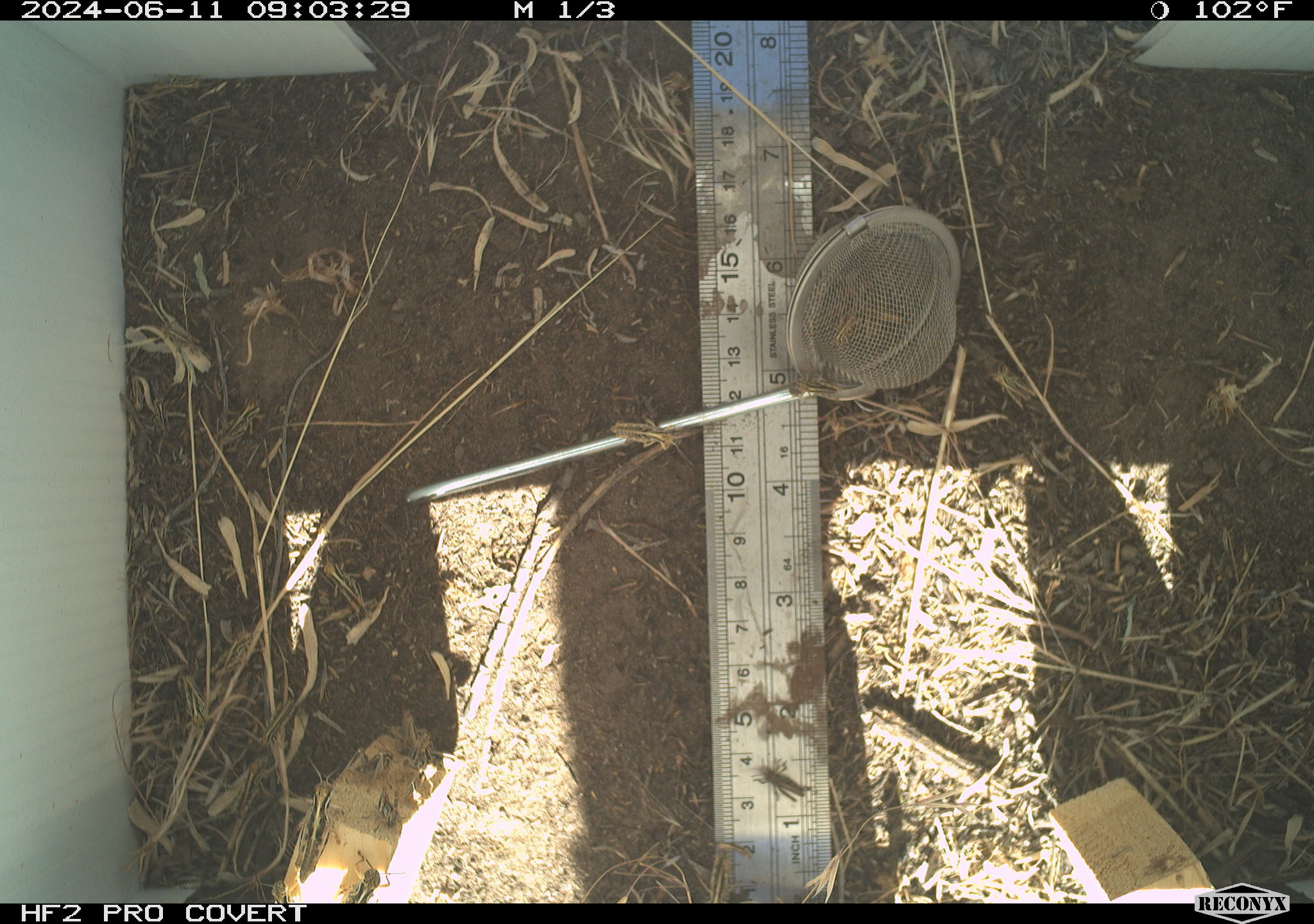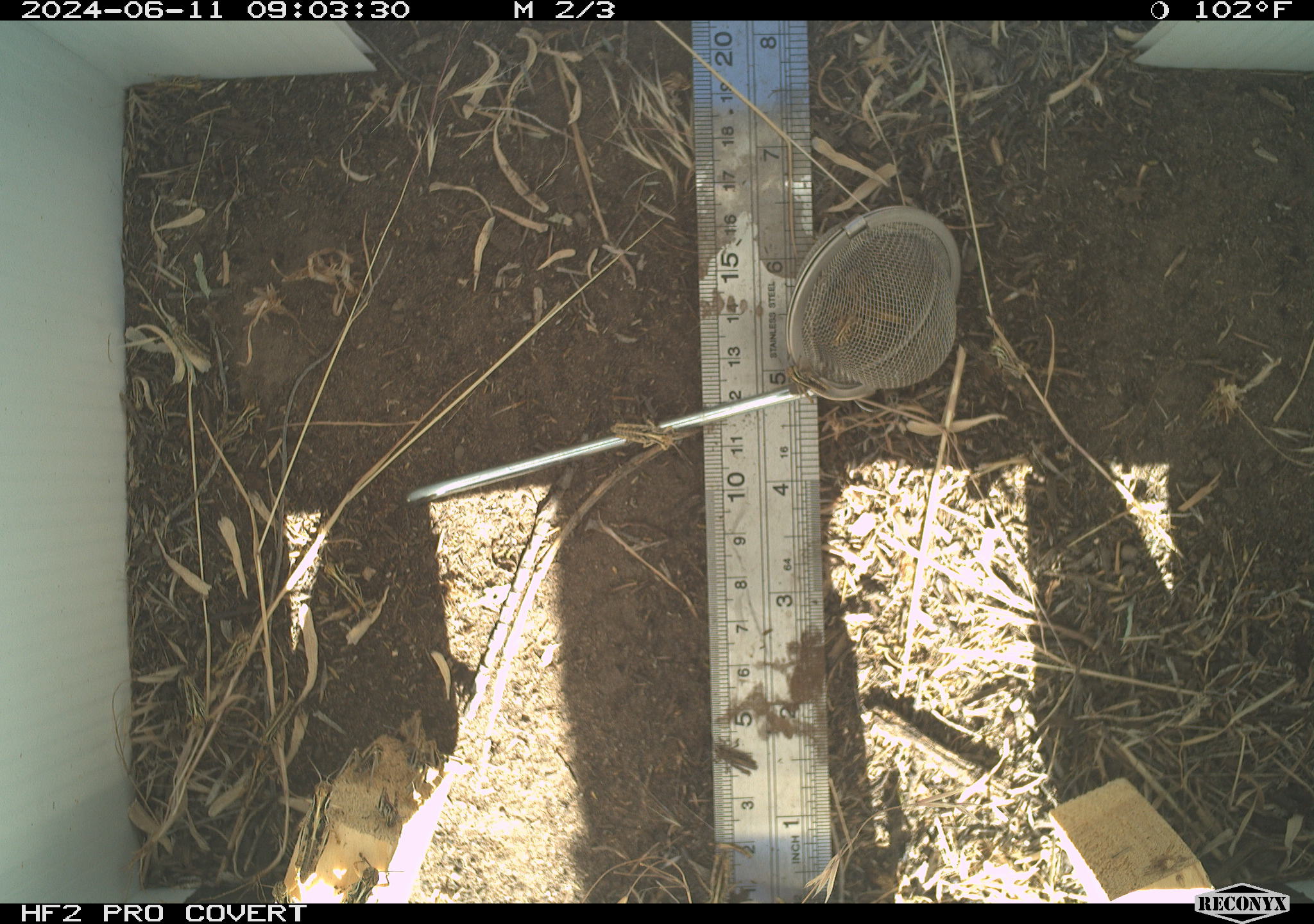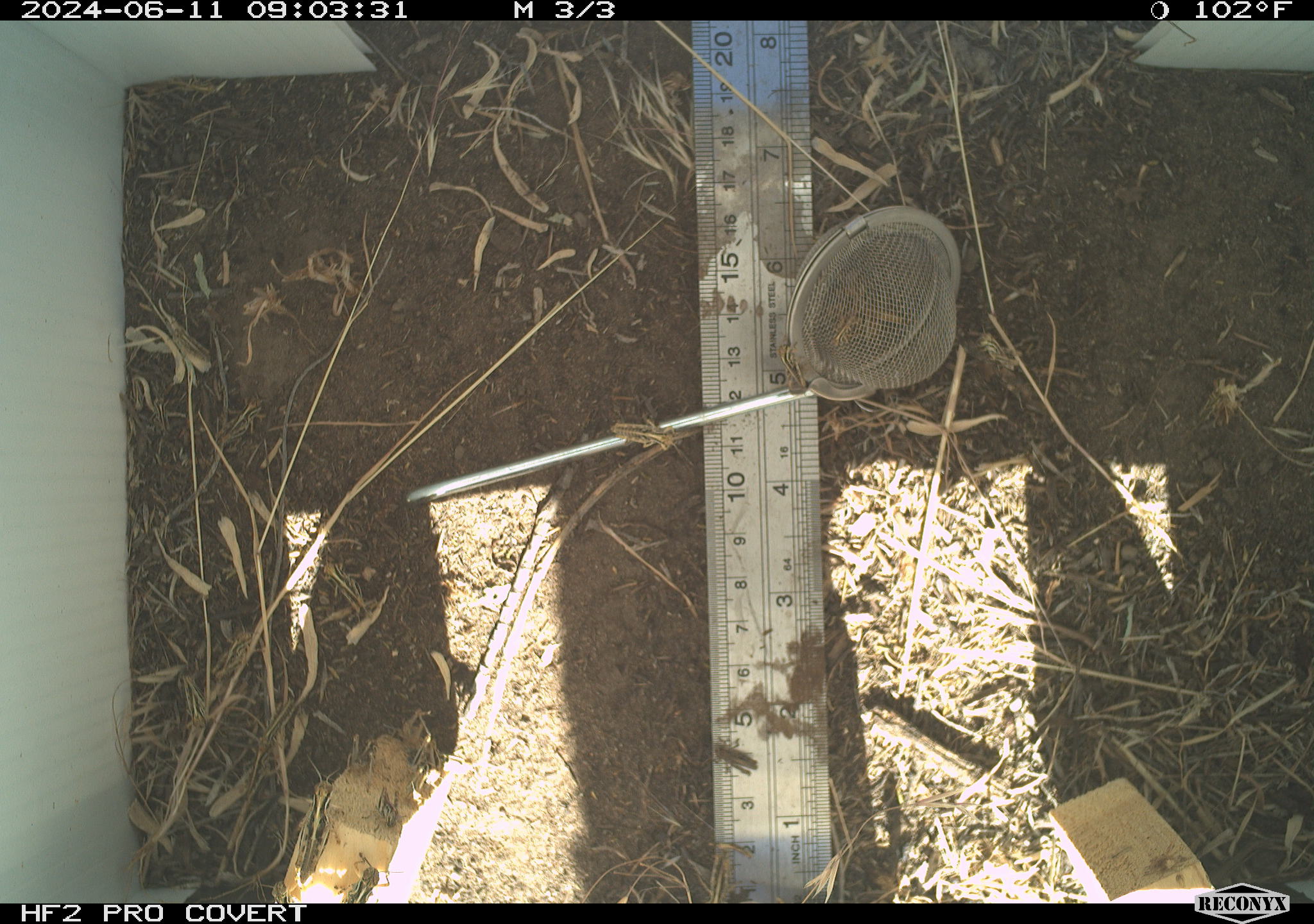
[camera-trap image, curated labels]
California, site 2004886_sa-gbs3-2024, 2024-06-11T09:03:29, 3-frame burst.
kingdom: Animalia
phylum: Arthropoda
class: Insecta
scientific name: Insecta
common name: insect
Insect (Insecta).